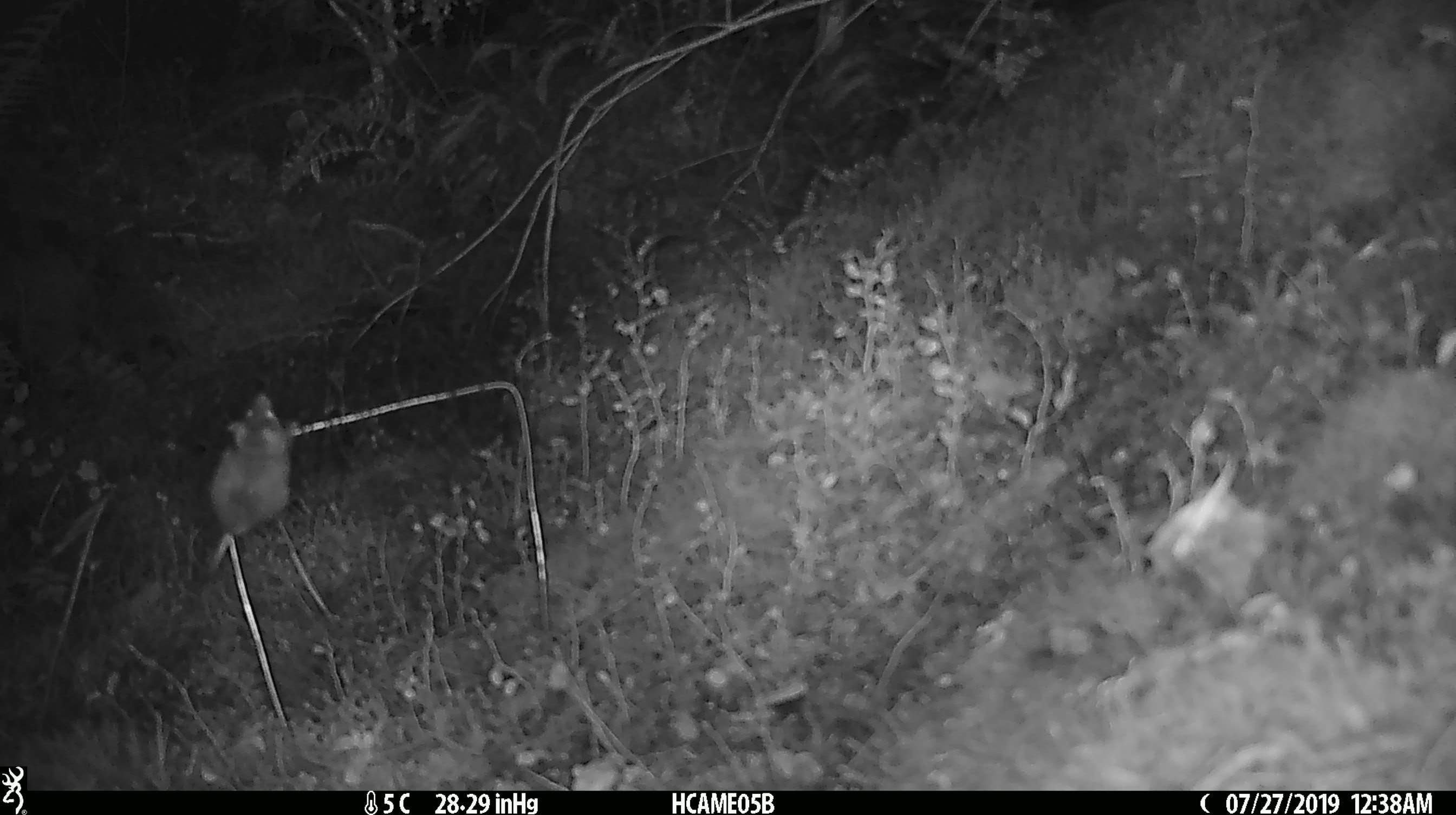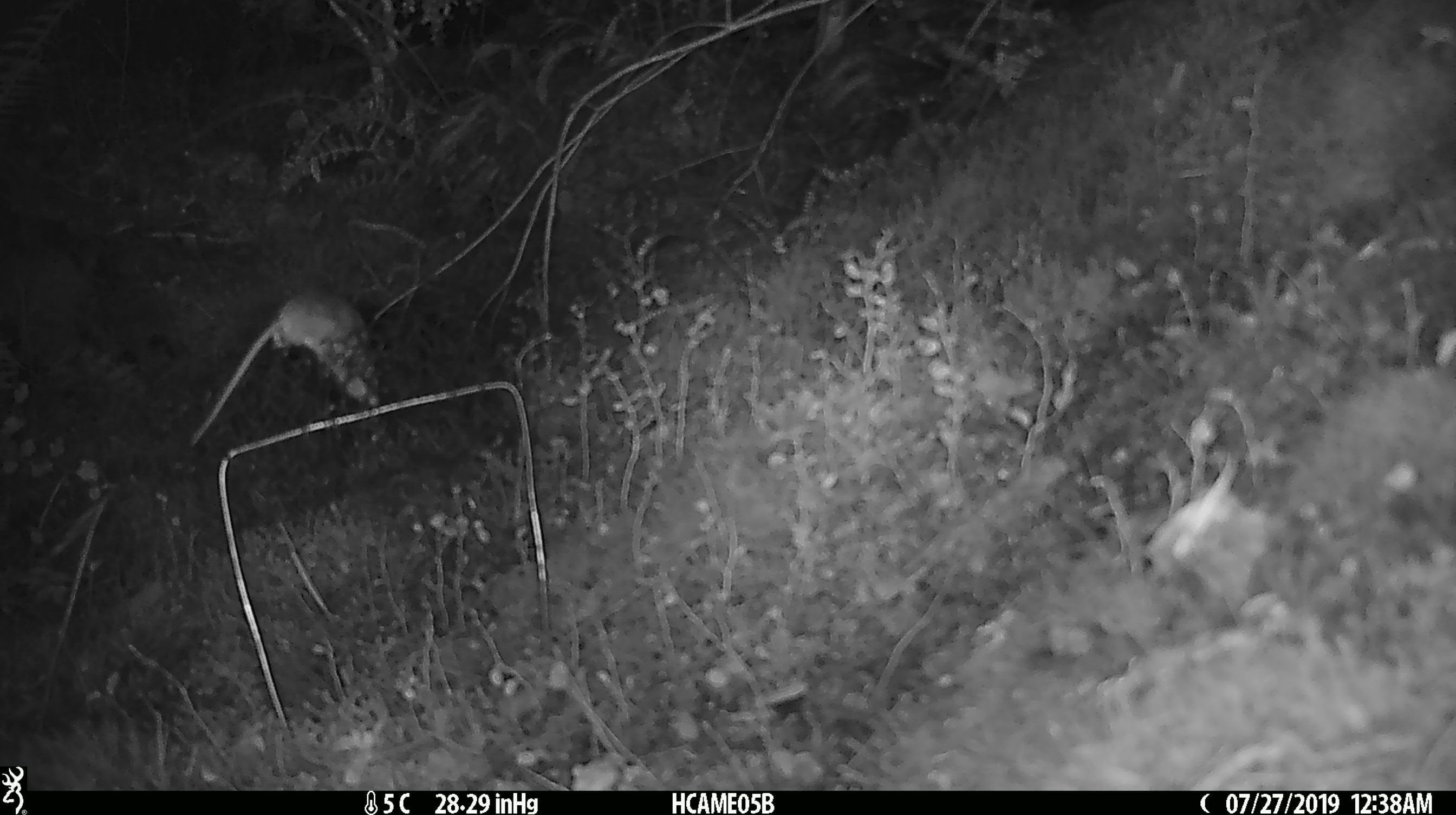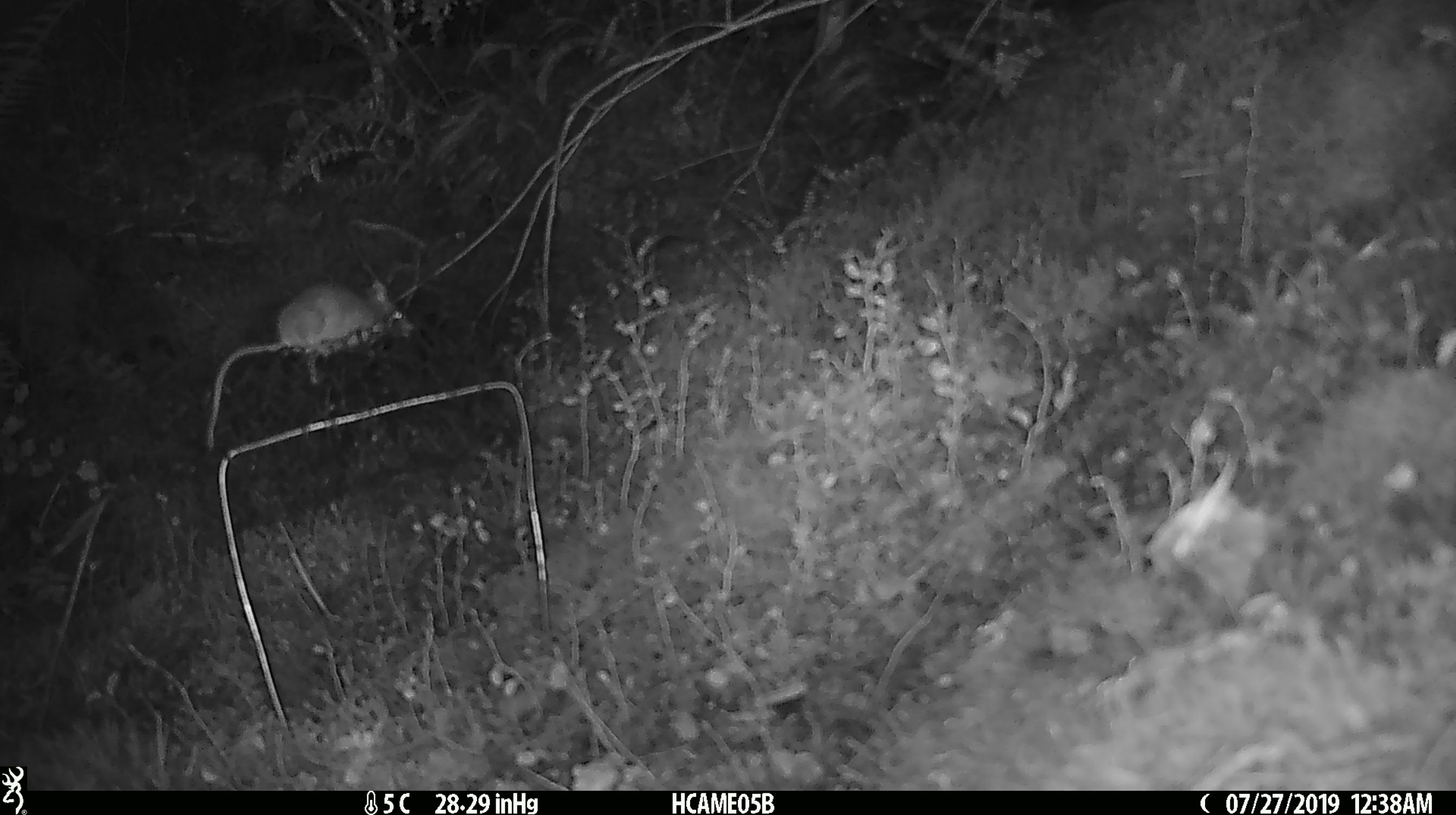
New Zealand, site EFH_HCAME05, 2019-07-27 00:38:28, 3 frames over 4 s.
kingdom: Animalia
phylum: Chordata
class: Mammalia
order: Rodentia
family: Muridae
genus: Mus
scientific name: Mus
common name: mouse